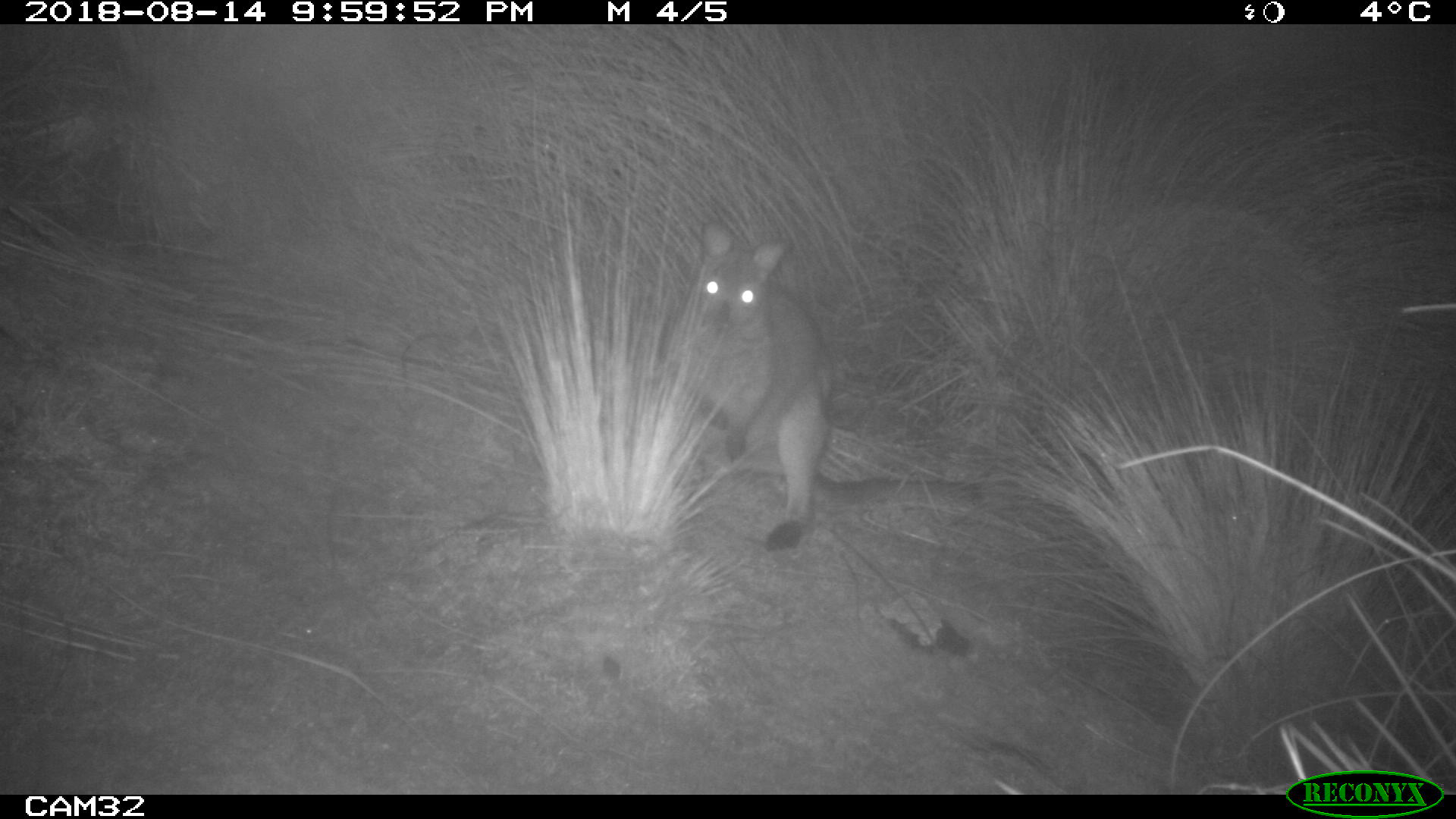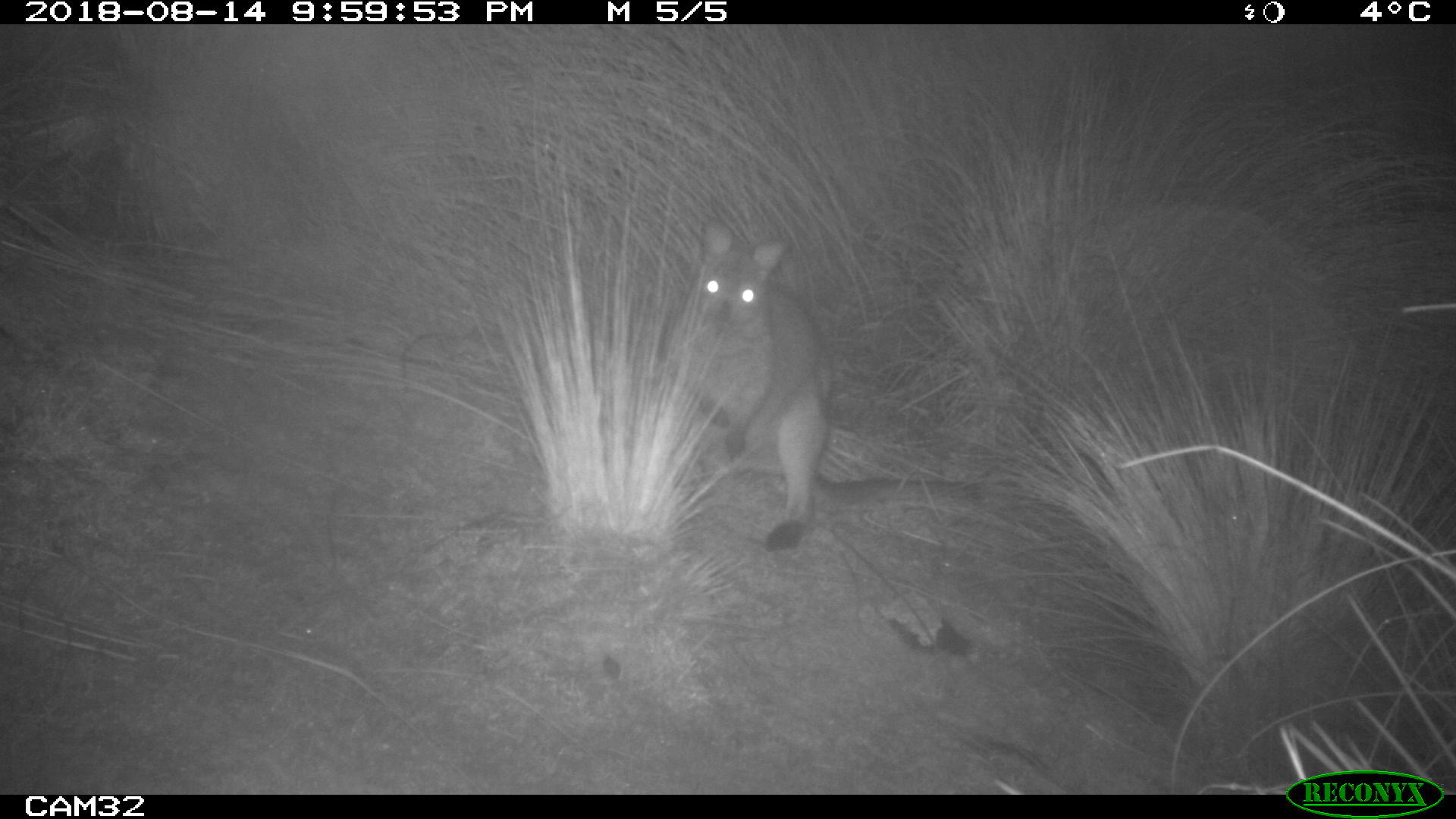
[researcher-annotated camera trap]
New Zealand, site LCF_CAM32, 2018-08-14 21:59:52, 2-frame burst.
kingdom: Animalia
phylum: Chordata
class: Mammalia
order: Diprotodontia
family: Macropodidae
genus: Notamacropus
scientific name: Notamacropus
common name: wallaby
Wallaby (Notamacropus).